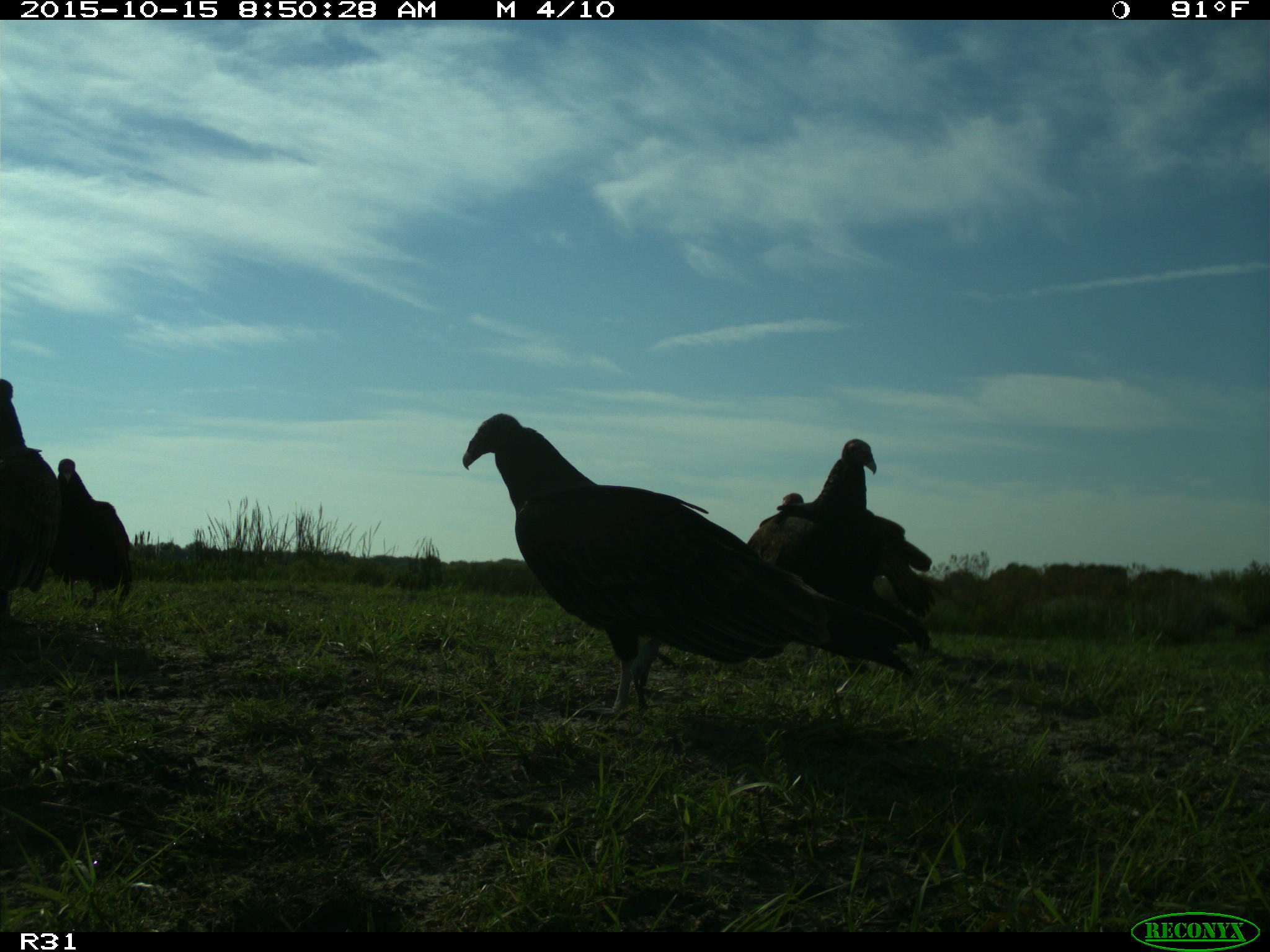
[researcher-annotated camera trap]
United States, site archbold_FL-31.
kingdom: Animalia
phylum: Chordata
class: Aves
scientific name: Aves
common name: birds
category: unidentified bird